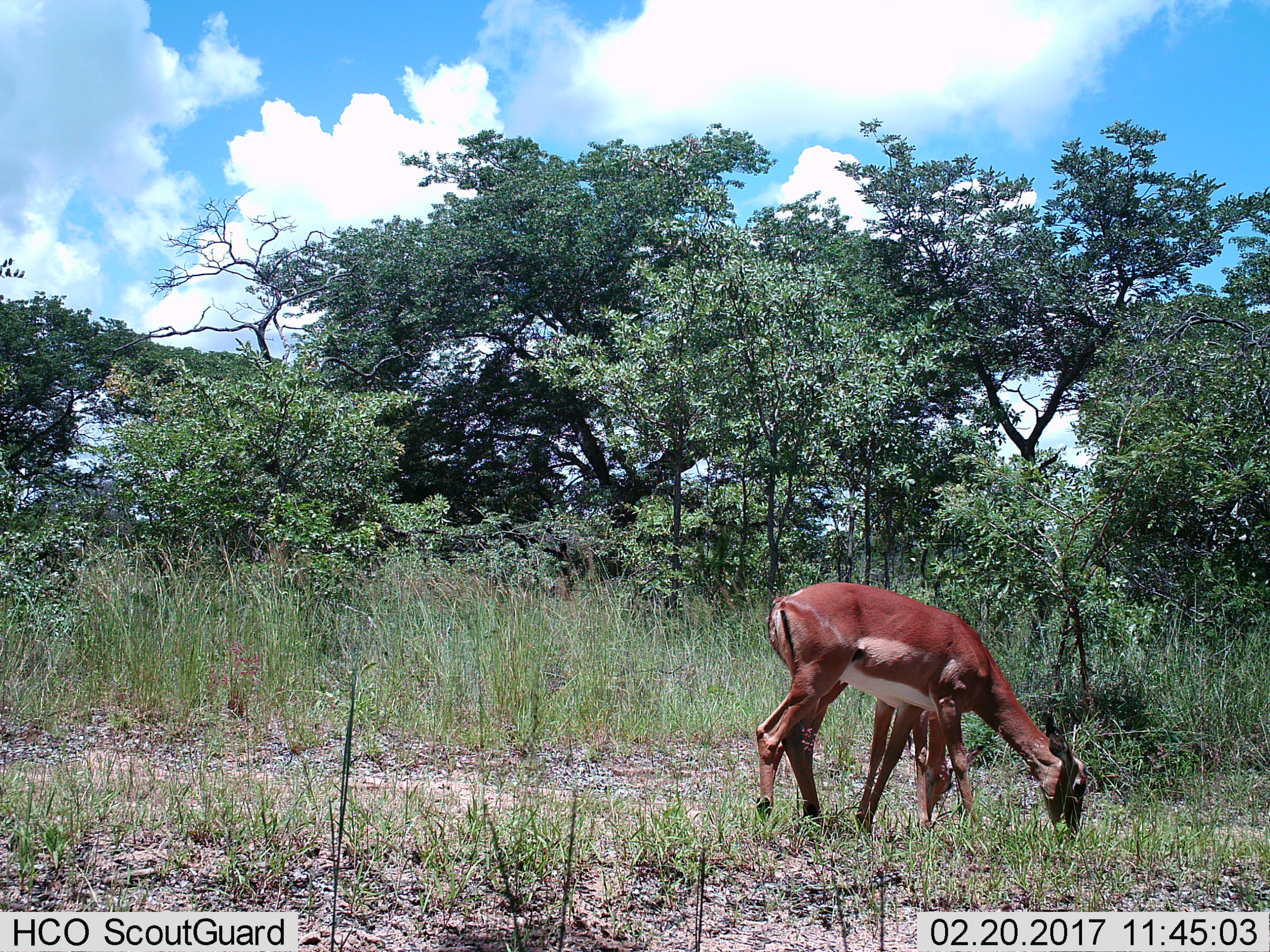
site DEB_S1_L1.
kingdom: Animalia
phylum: Chordata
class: Mammalia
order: Artiodactyla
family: Bovidae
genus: Aepyceros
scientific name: Aepyceros melampus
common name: impala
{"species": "impala (Aepyceros melampus)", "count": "2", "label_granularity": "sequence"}